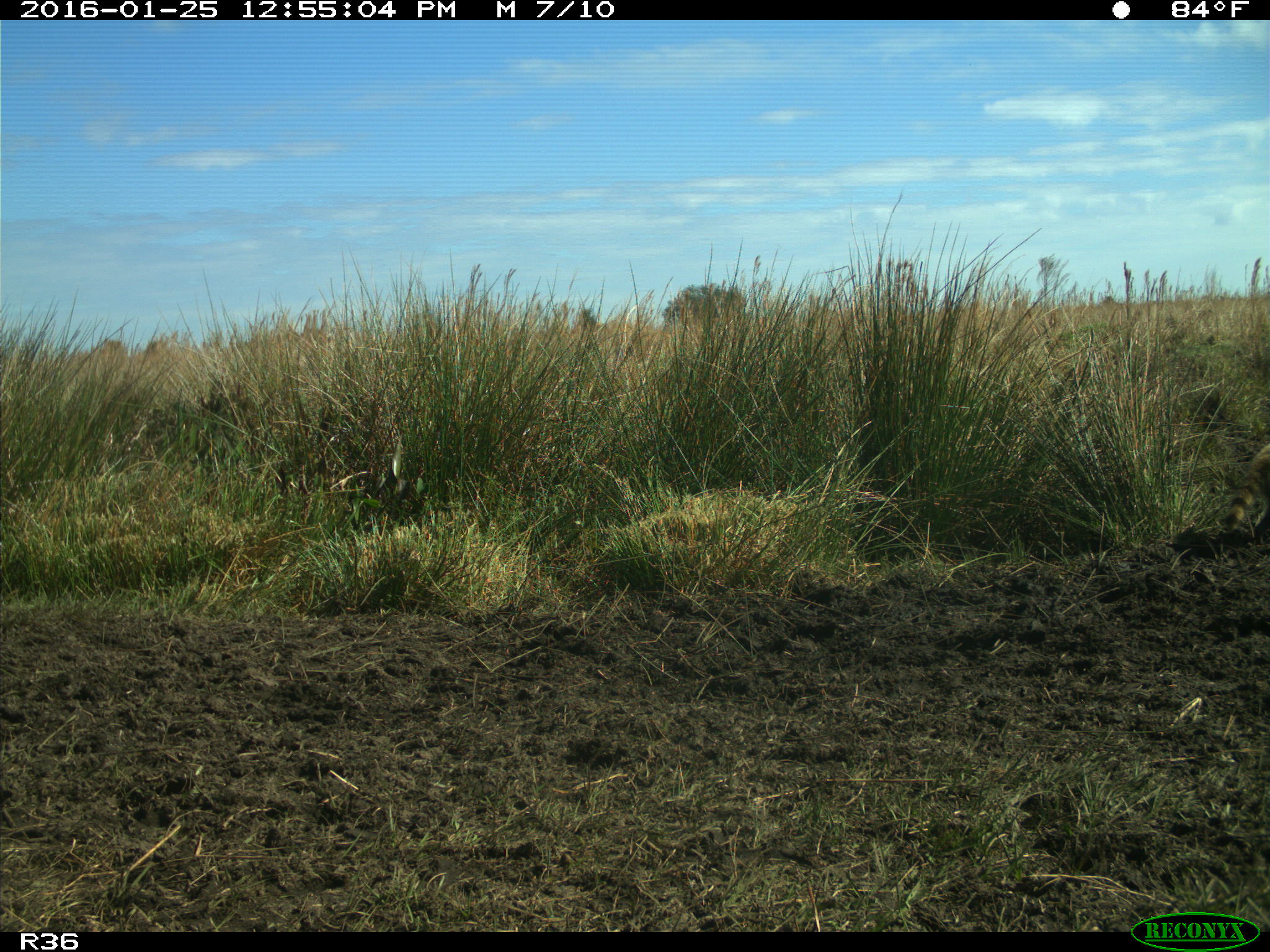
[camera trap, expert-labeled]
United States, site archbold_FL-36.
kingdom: Animalia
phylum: Chordata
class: Mammalia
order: Carnivora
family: Procyonidae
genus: Procyon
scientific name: Procyon lotor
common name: common raccoon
Procyon lotor (common raccoon).